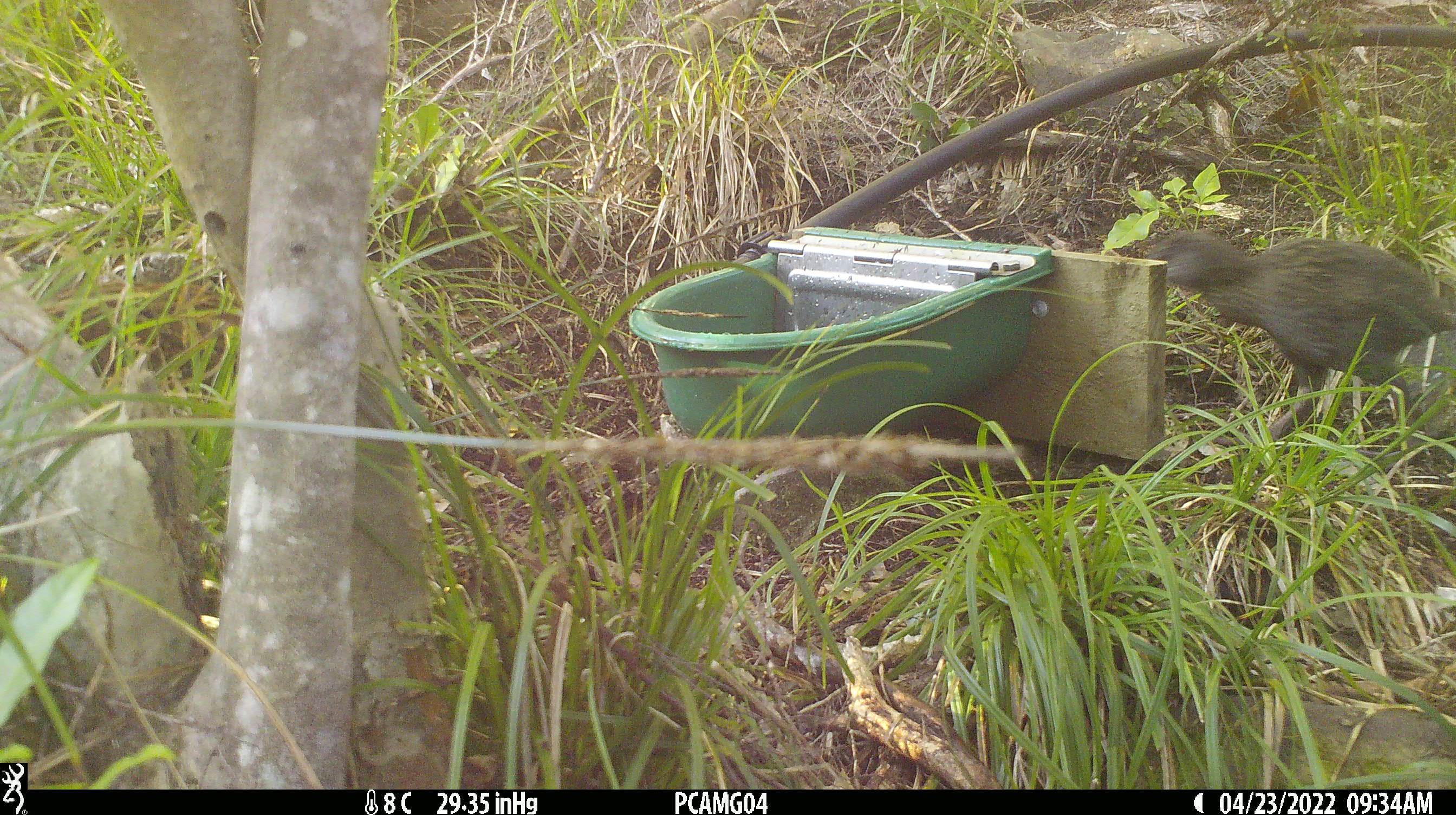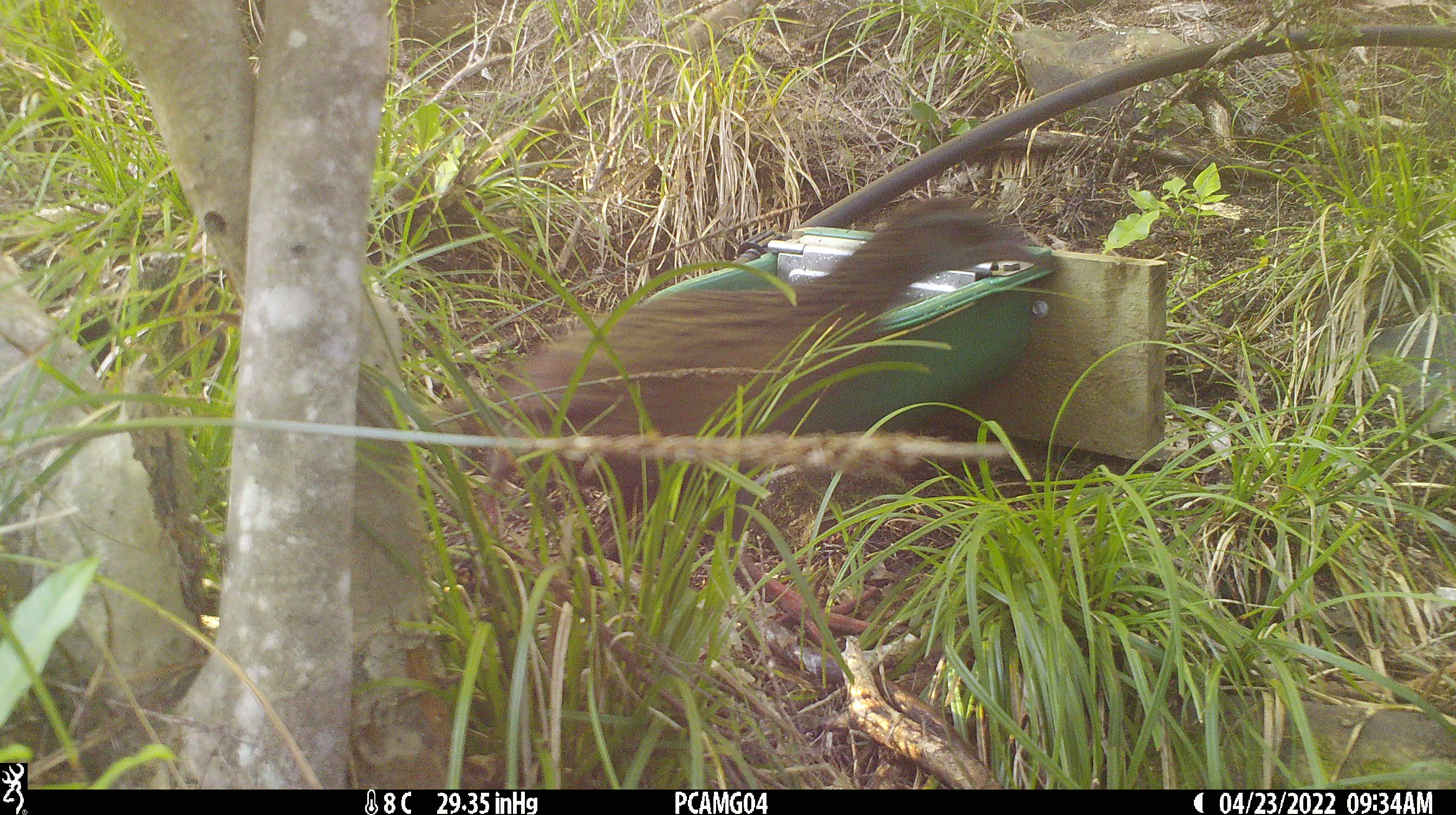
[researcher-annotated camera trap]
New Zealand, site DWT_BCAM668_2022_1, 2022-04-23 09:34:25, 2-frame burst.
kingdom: Animalia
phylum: Chordata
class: Aves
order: Gruiformes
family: Rallidae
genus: Gallirallus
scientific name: Gallirallus australis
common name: weka